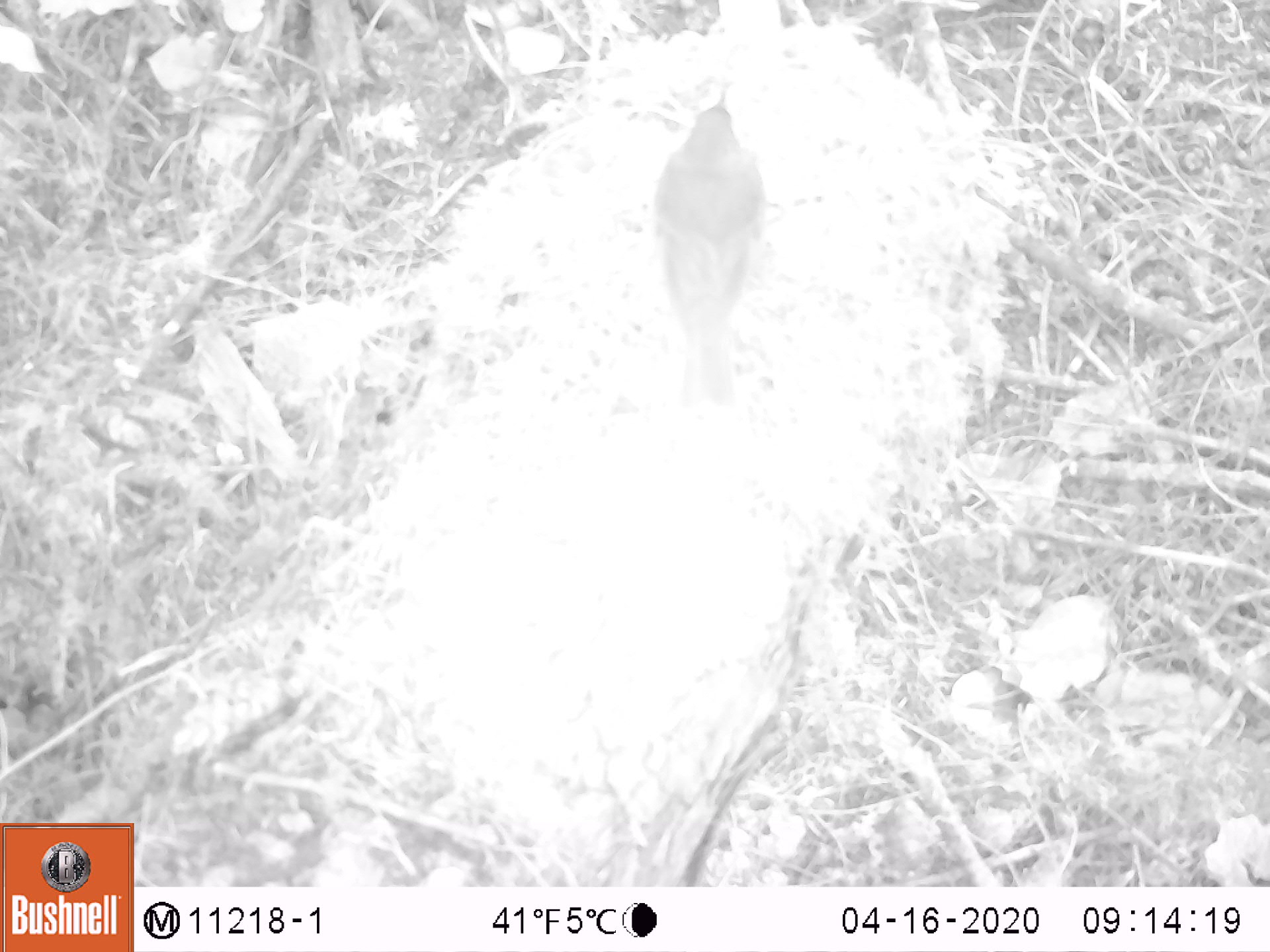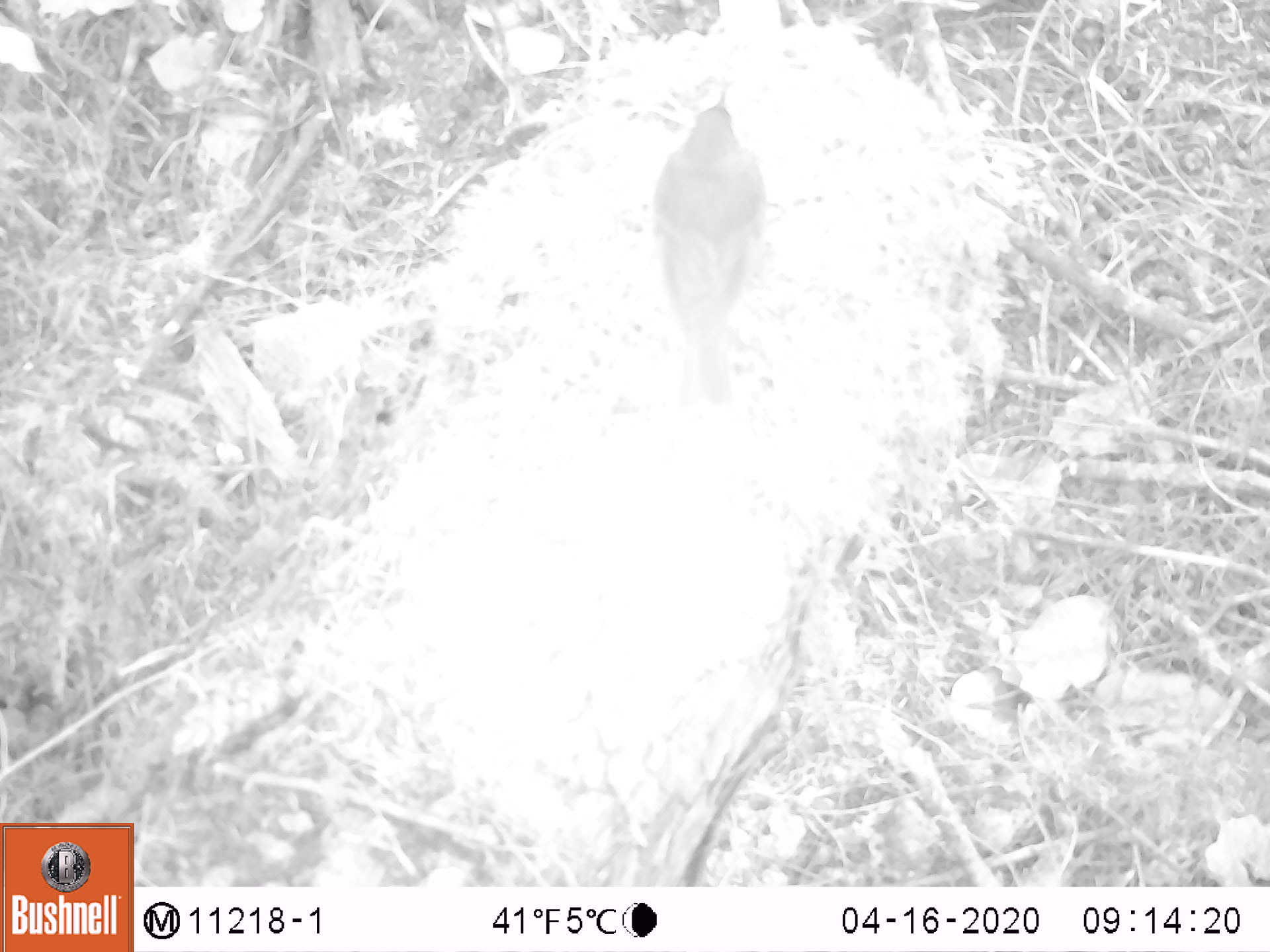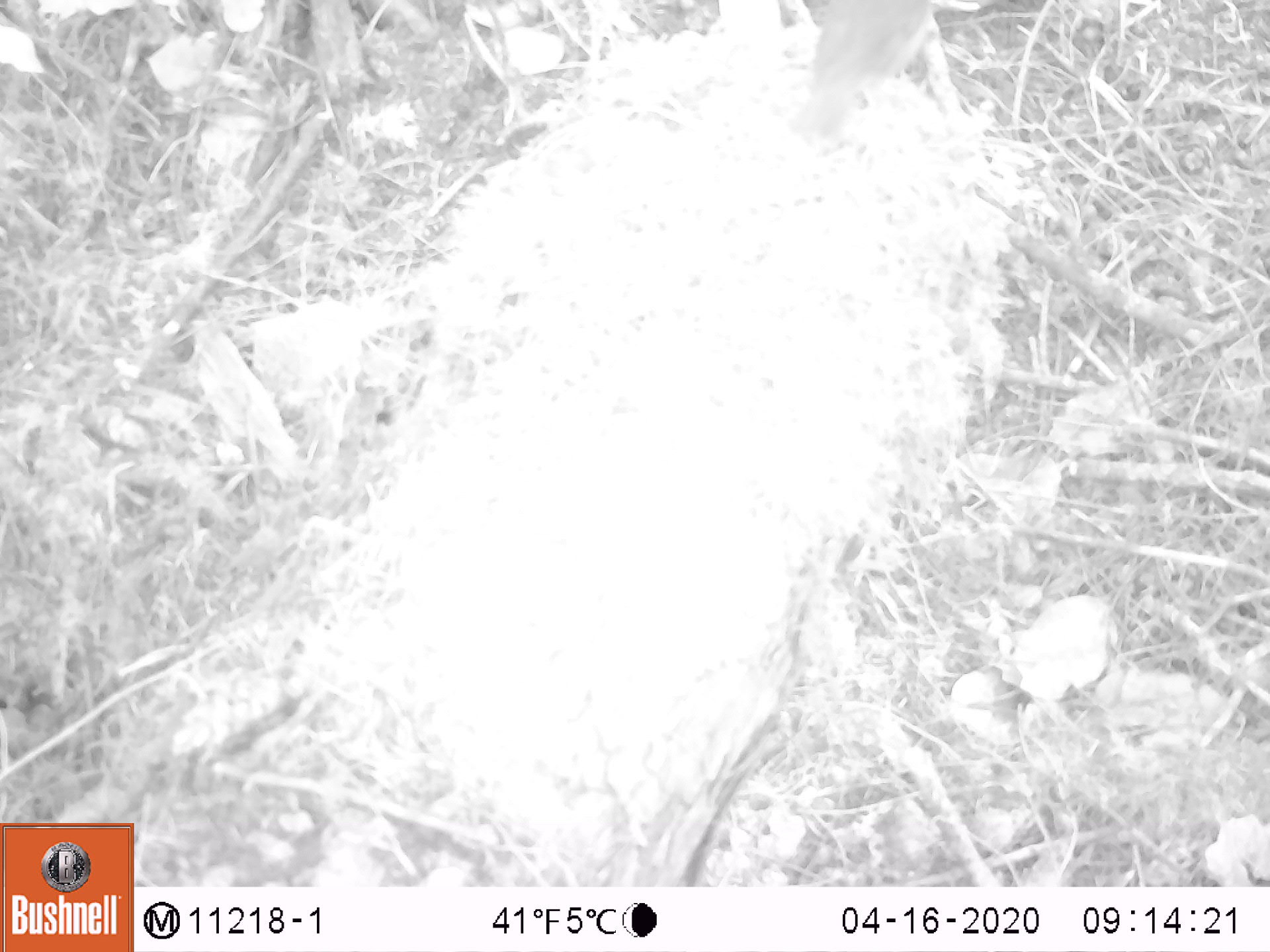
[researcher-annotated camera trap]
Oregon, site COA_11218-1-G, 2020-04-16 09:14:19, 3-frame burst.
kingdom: Animalia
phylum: Chordata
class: Aves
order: Passeriformes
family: Turdidae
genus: Catharus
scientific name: Catharus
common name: brown thrushes and nightingale-thrushes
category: catharus species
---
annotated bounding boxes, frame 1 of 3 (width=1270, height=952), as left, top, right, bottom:
catharus species: 643, 80, 774, 410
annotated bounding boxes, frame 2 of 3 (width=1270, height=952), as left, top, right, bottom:
catharus species: 643, 82, 776, 419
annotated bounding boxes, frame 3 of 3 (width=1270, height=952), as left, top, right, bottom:
catharus species: 774, 1, 938, 155